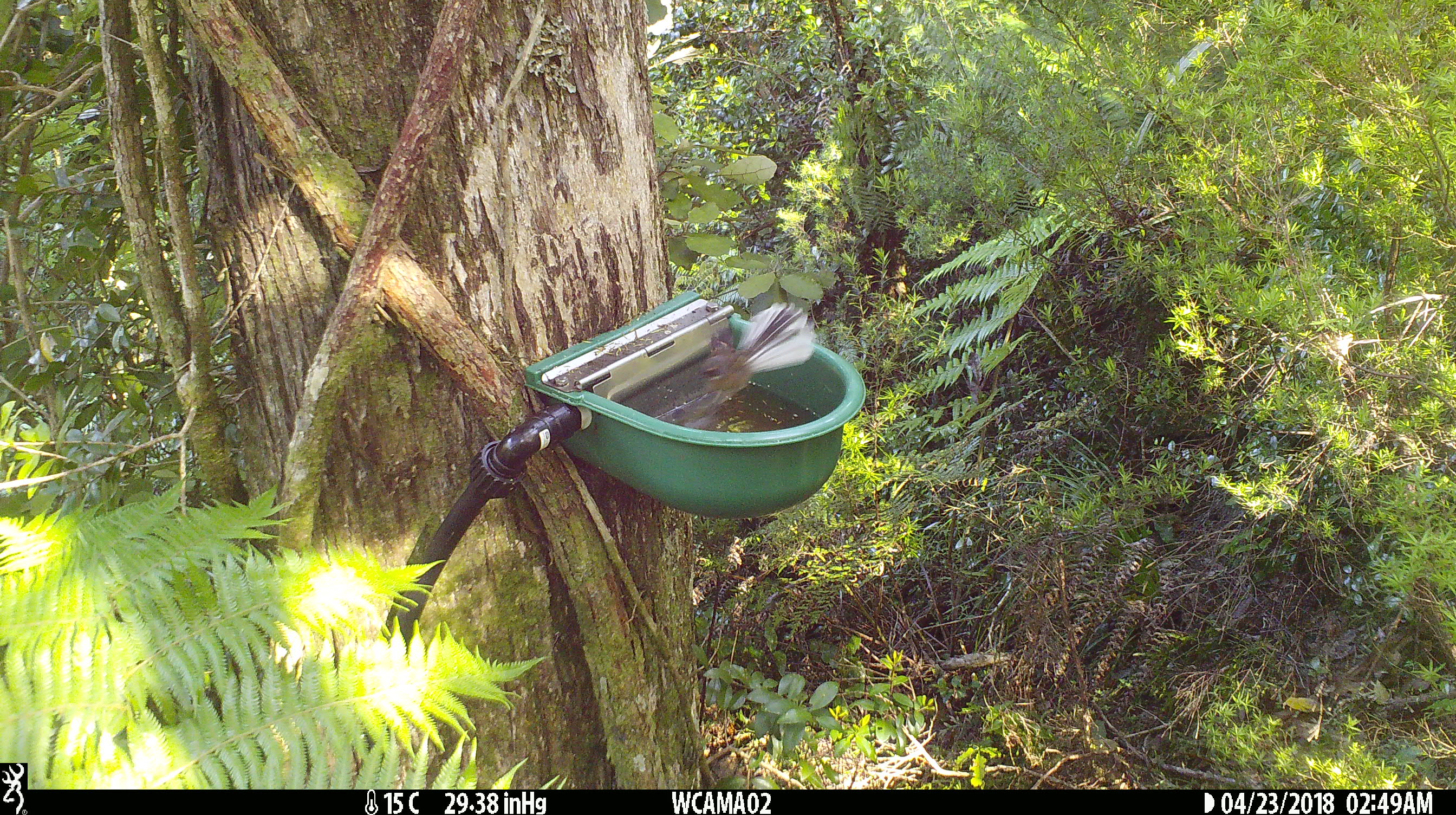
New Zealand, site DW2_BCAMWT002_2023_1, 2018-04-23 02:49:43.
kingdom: Animalia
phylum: Chordata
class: Aves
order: Passeriformes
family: Rhipiduridae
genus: Rhipidura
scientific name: Rhipidura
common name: fantails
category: fantail